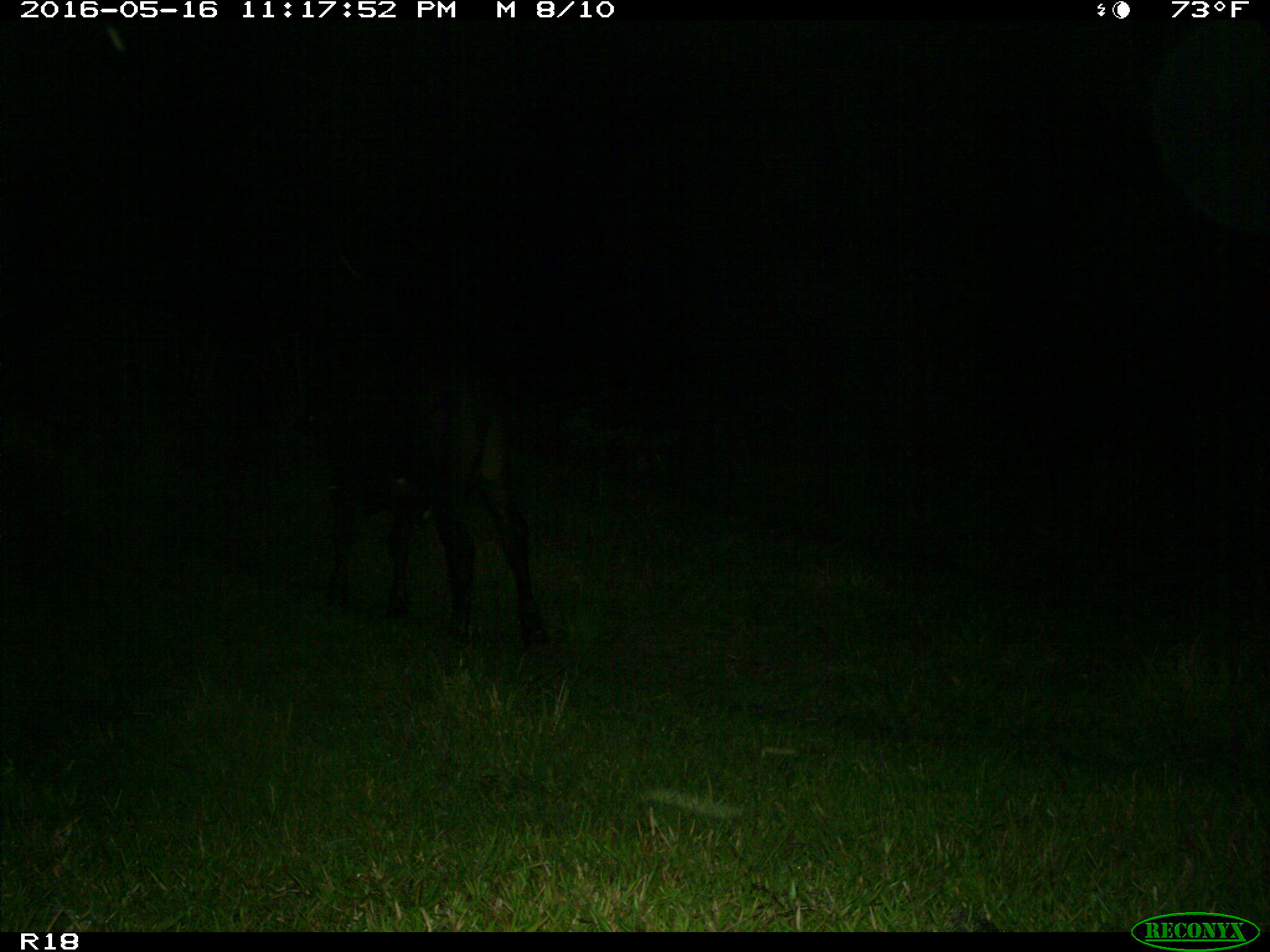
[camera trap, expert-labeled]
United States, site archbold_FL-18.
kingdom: Animalia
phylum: Chordata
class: Mammalia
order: Artiodactyla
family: Bovidae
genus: Bos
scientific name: Bos taurus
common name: domestic cow